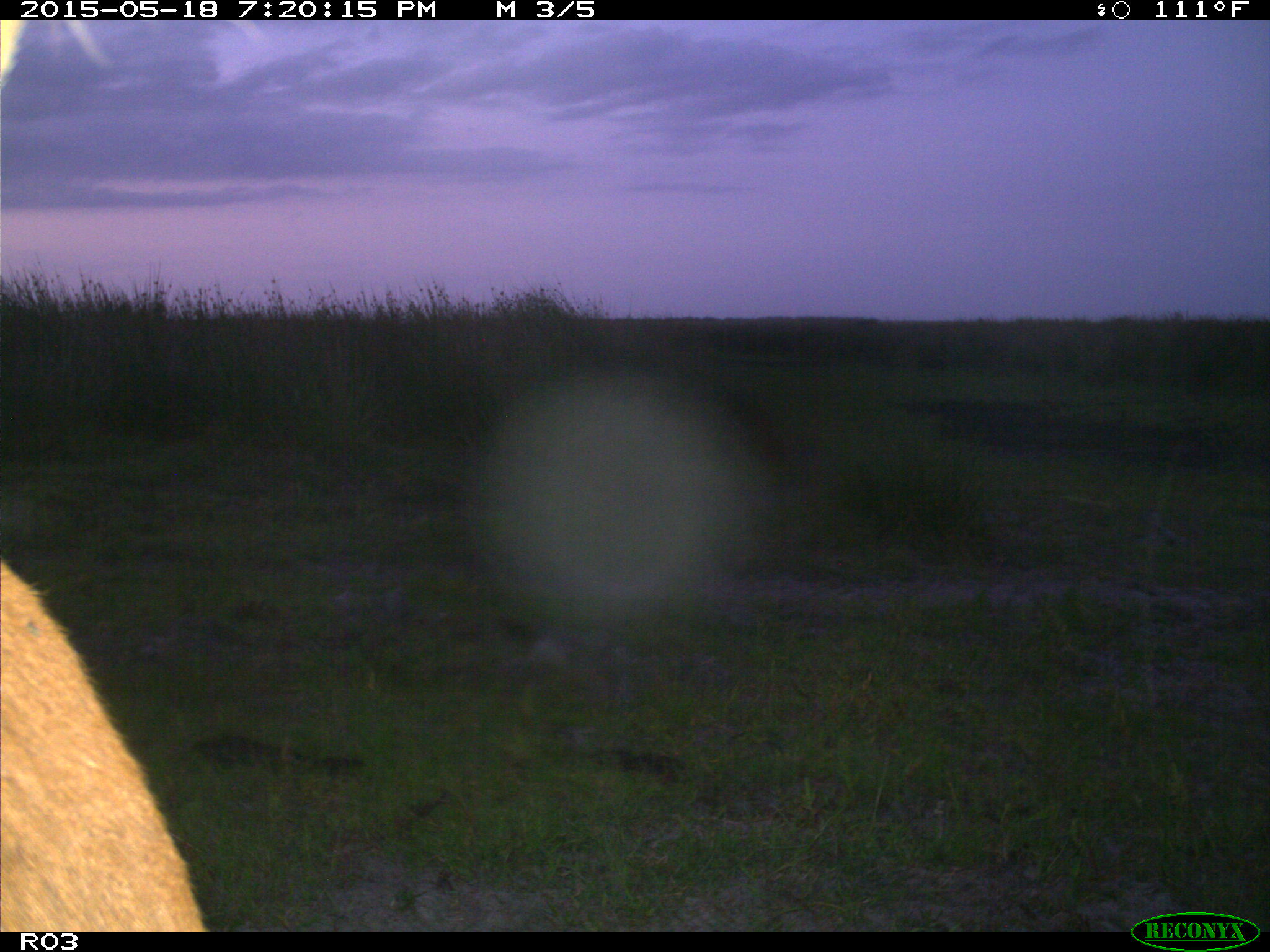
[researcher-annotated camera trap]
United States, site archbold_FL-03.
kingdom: Animalia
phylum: Chordata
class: Mammalia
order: Artiodactyla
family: Bovidae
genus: Bos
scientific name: Bos taurus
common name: domestic cow